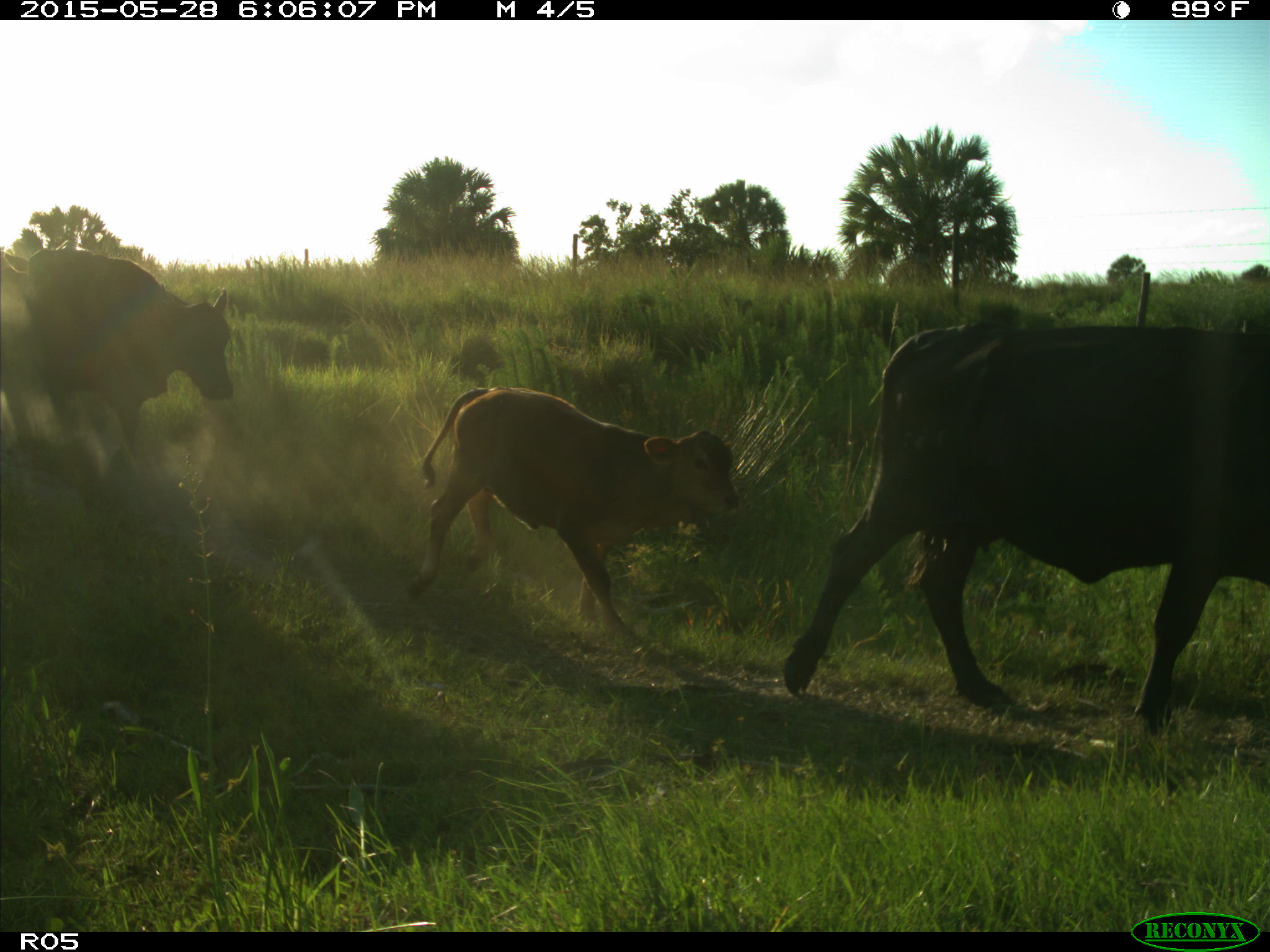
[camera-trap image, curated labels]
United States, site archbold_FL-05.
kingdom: Animalia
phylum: Chordata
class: Mammalia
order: Artiodactyla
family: Bovidae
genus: Bos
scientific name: Bos taurus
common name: domestic cow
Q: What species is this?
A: Bos taurus (domestic cow).